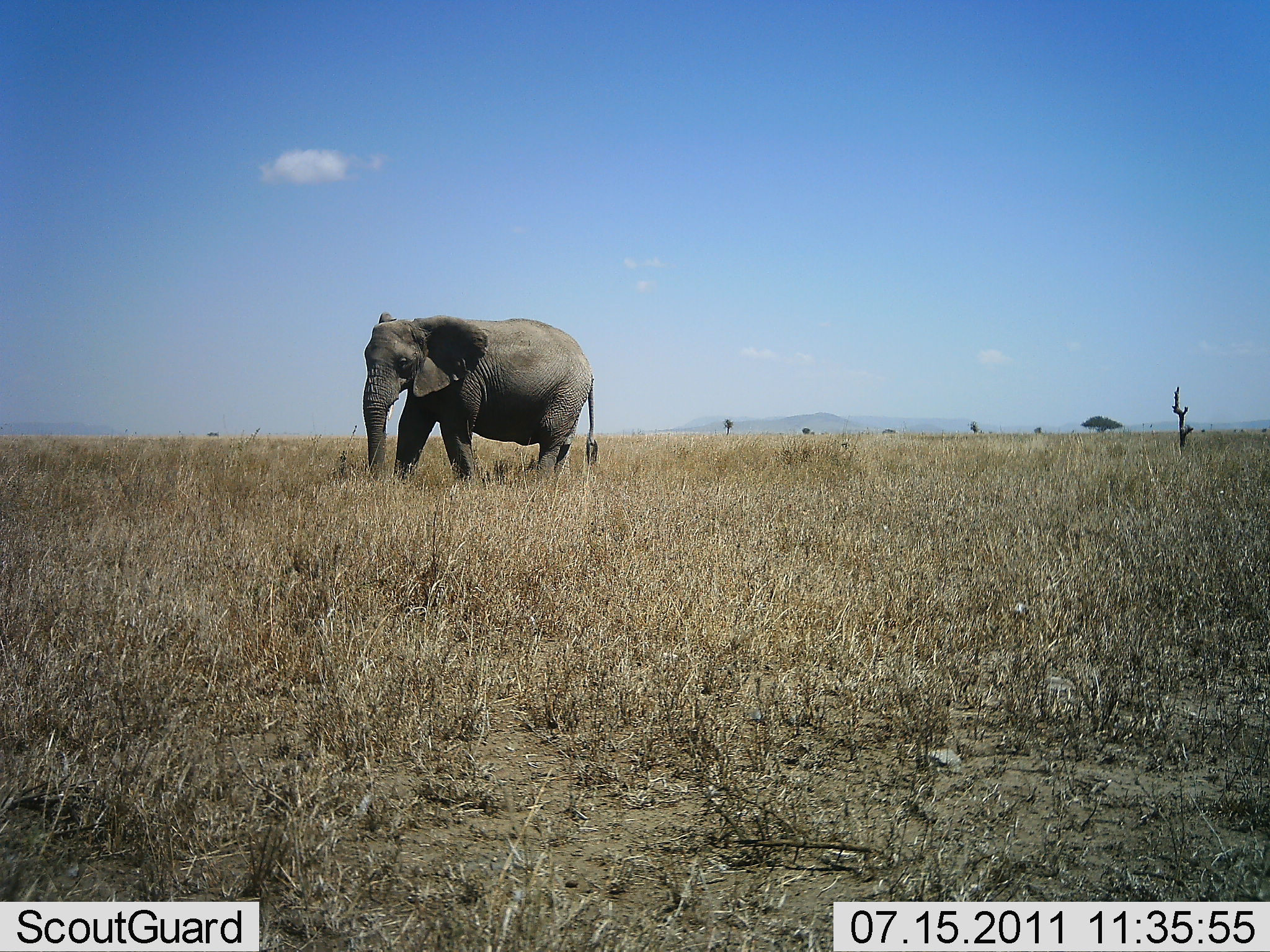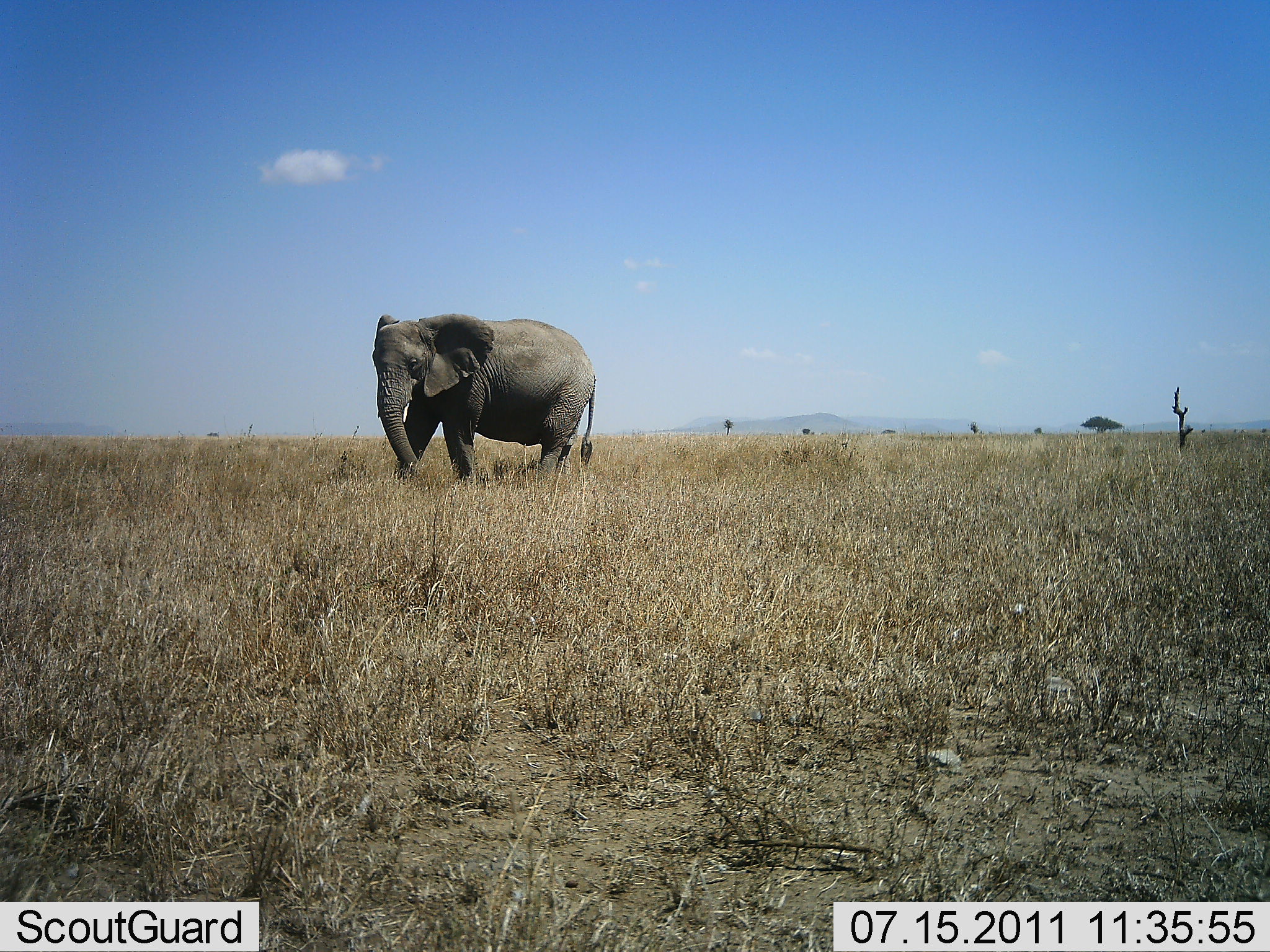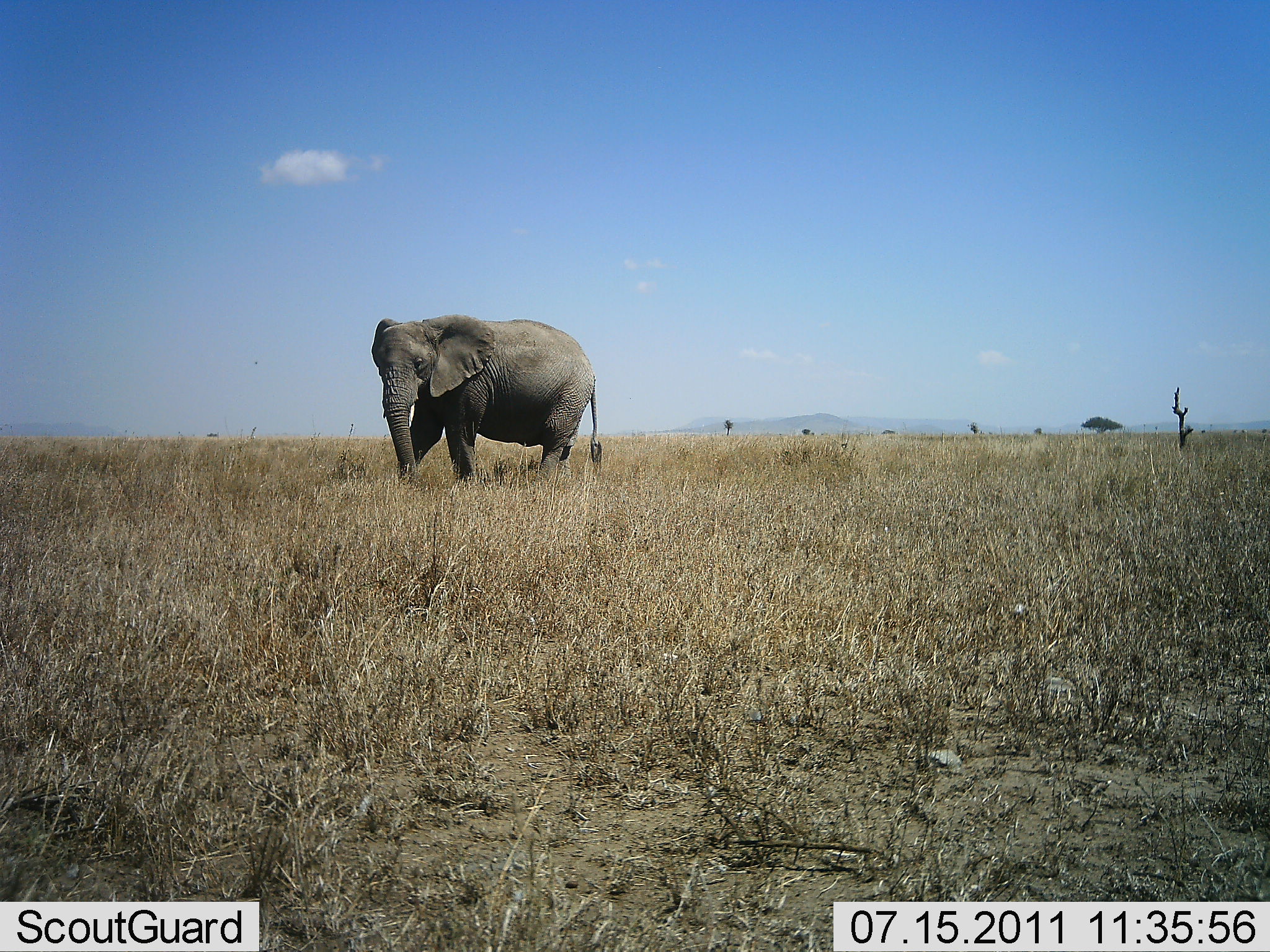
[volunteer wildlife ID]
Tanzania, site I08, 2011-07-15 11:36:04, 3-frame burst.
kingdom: Animalia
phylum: Chordata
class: Mammalia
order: Proboscidea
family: Elephantidae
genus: Loxodonta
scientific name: Loxodonta africana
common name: african bush elephant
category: elephant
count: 1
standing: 90%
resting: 0%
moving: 10%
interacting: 0%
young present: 0%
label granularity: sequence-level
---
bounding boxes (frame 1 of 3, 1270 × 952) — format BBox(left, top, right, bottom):
animal: BBox(363, 312, 598, 495)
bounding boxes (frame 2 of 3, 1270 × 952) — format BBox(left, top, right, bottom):
animal: BBox(371, 313, 593, 490)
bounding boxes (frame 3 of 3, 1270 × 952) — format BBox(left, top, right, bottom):
animal: BBox(371, 313, 604, 489)